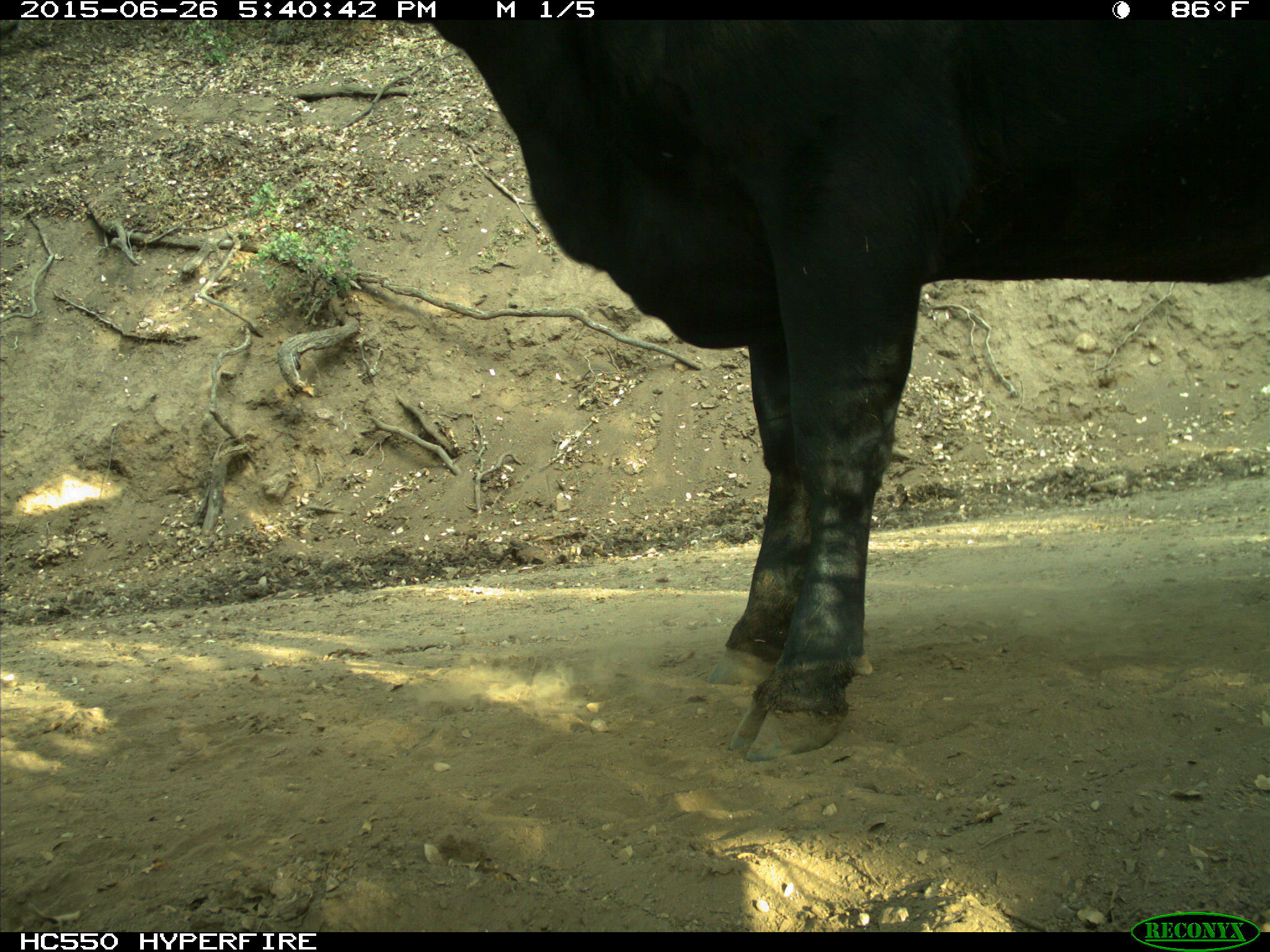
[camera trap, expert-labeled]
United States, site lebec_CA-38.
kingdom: Animalia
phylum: Chordata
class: Mammalia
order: Artiodactyla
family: Bovidae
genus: Bos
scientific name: Bos taurus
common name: domestic cow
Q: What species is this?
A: Bos taurus (domestic cow).